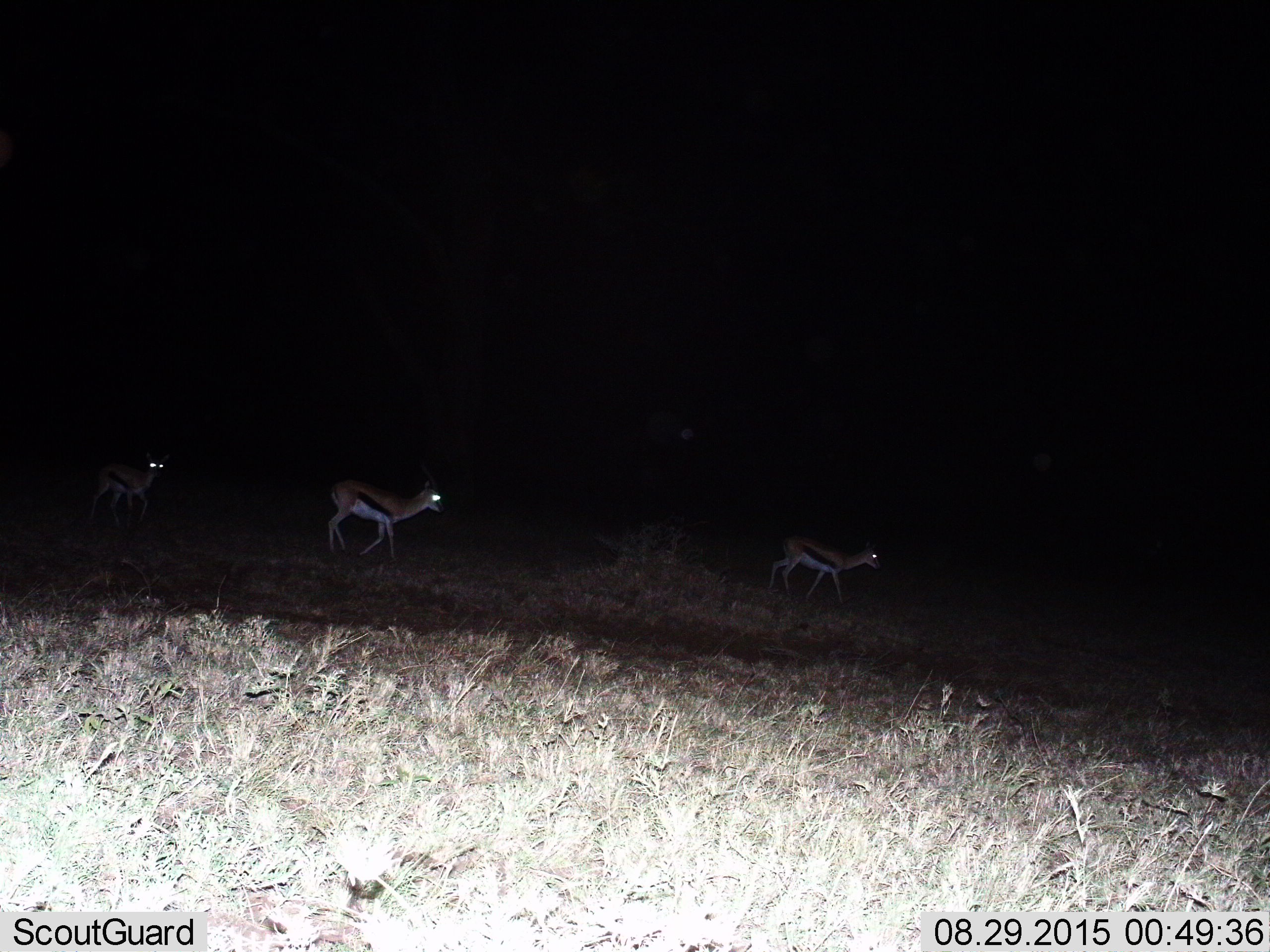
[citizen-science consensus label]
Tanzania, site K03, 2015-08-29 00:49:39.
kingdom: Animalia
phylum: Chordata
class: Mammalia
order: Artiodactyla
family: Bovidae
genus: Eudorcas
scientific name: Eudorcas thomsonii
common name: thomson's gazelle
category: gazellethomsons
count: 3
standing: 0%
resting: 0%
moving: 100%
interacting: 0%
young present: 12%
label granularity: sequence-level